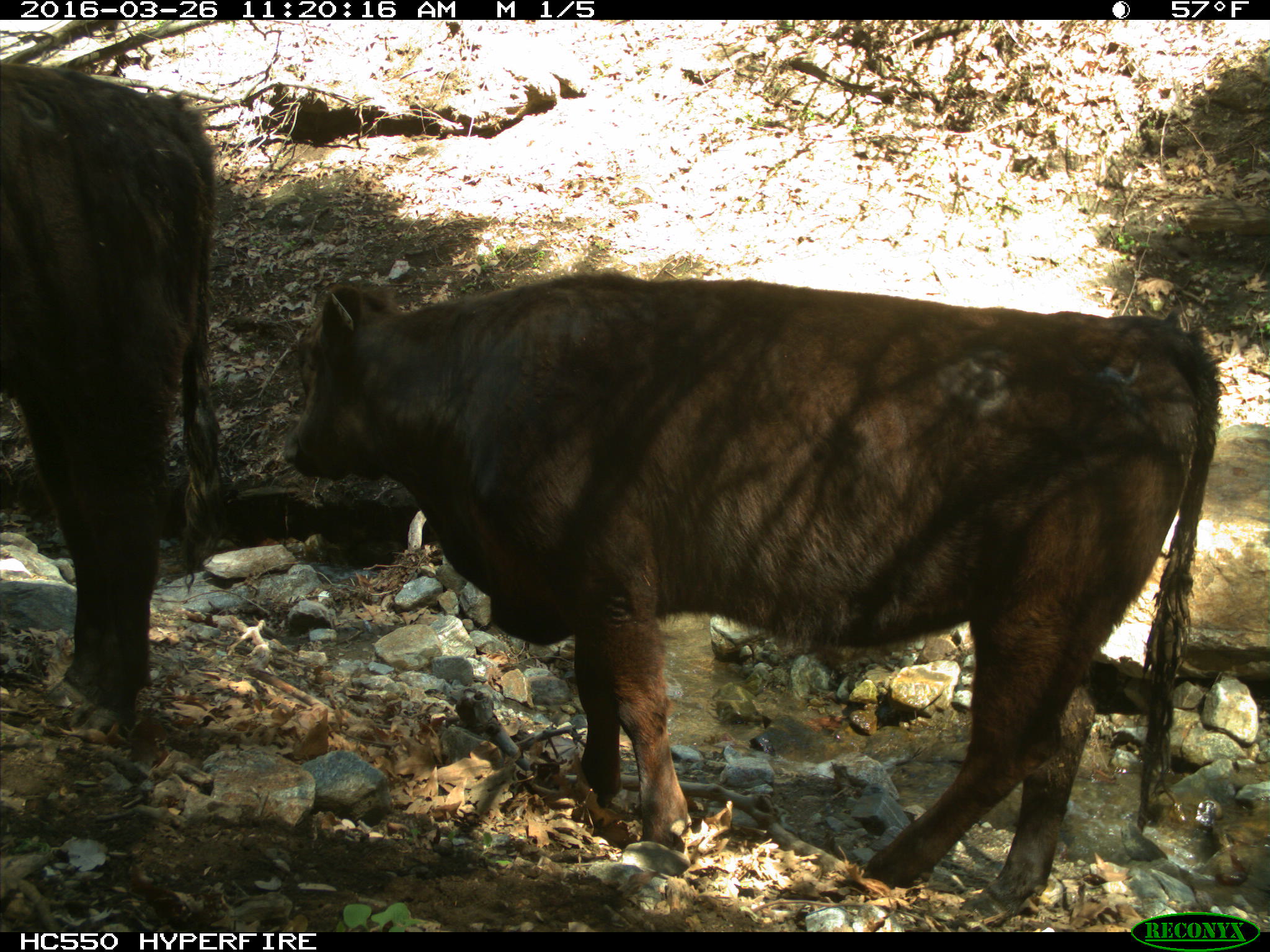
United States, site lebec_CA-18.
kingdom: Animalia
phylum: Chordata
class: Mammalia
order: Artiodactyla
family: Bovidae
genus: Bos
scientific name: Bos taurus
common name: domestic cow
Bos taurus (domestic cow).